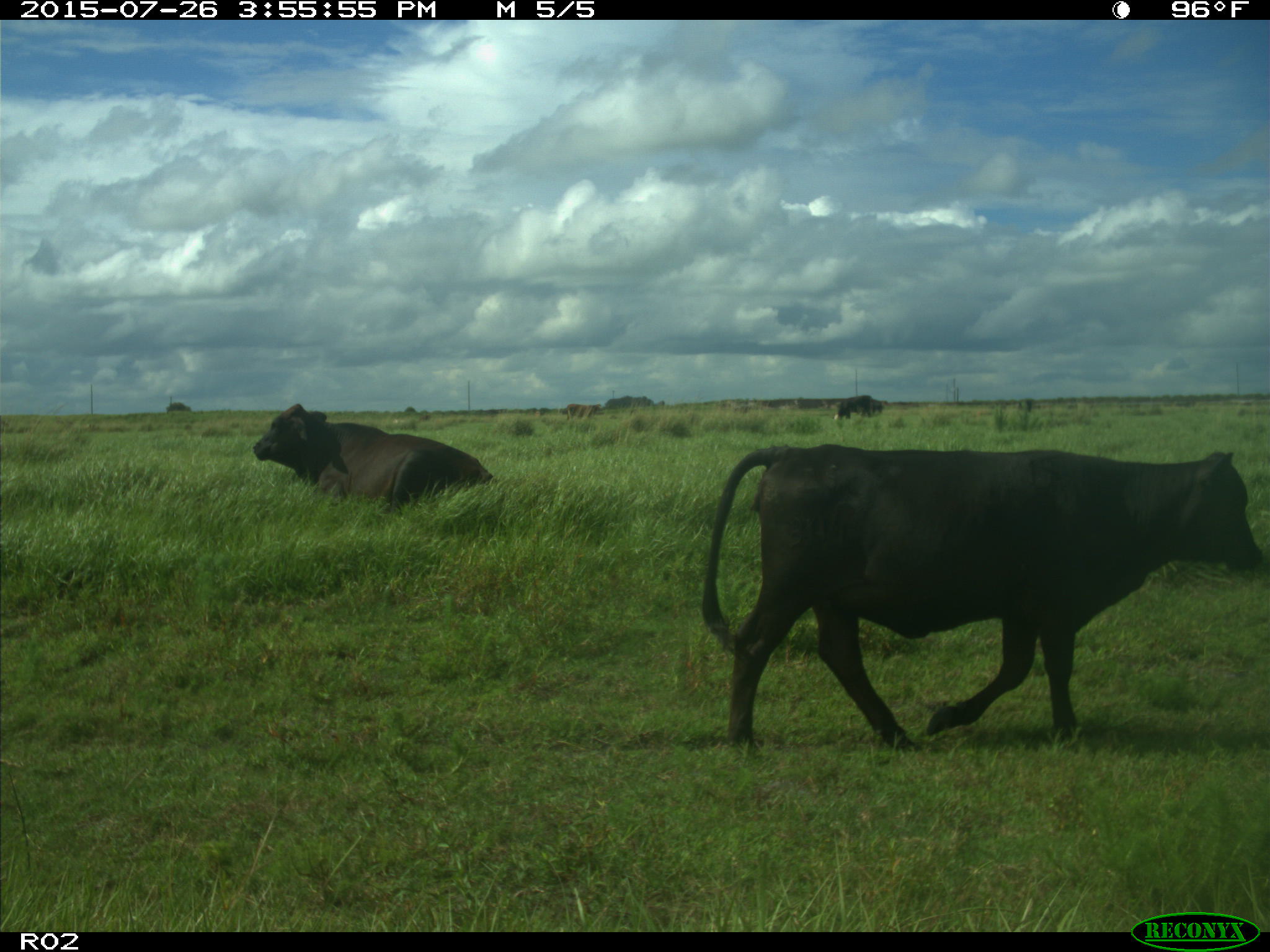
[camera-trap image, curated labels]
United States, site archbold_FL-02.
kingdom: Animalia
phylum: Chordata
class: Mammalia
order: Artiodactyla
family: Bovidae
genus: Bos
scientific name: Bos taurus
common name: domestic cow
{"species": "Bos taurus (domestic cow)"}